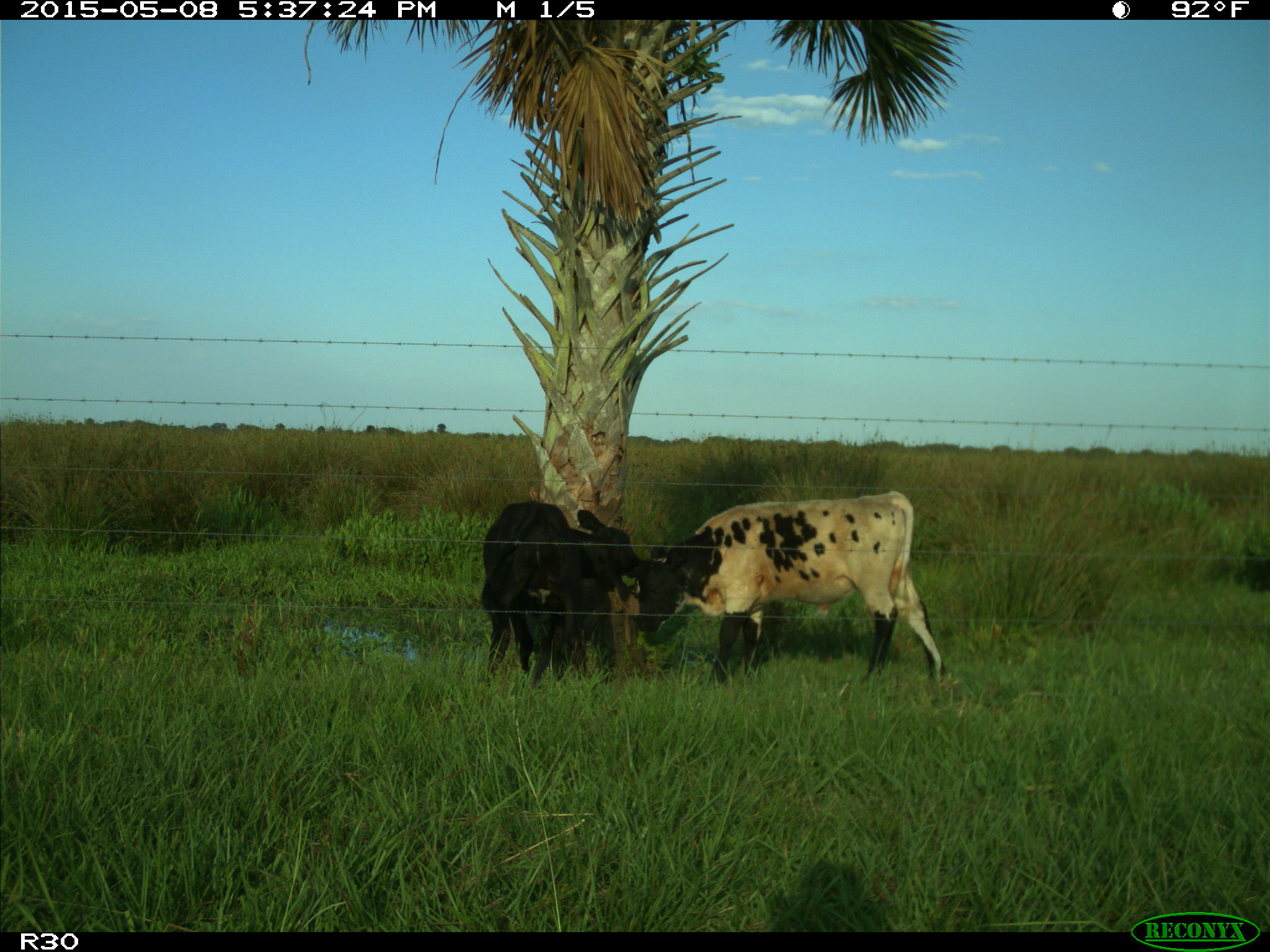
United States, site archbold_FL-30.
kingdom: Animalia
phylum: Chordata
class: Mammalia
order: Artiodactyla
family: Bovidae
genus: Bos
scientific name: Bos taurus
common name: domestic cow